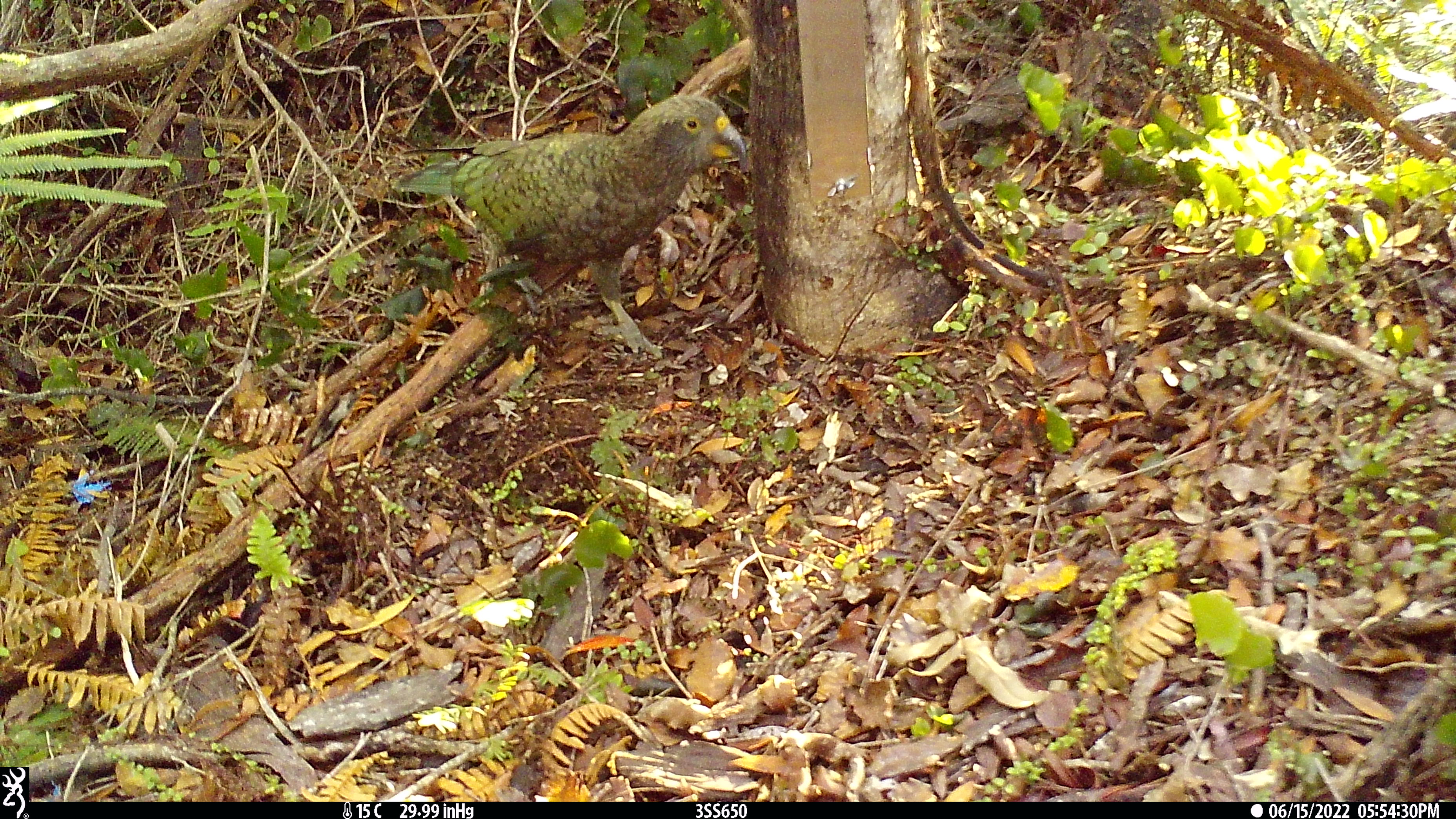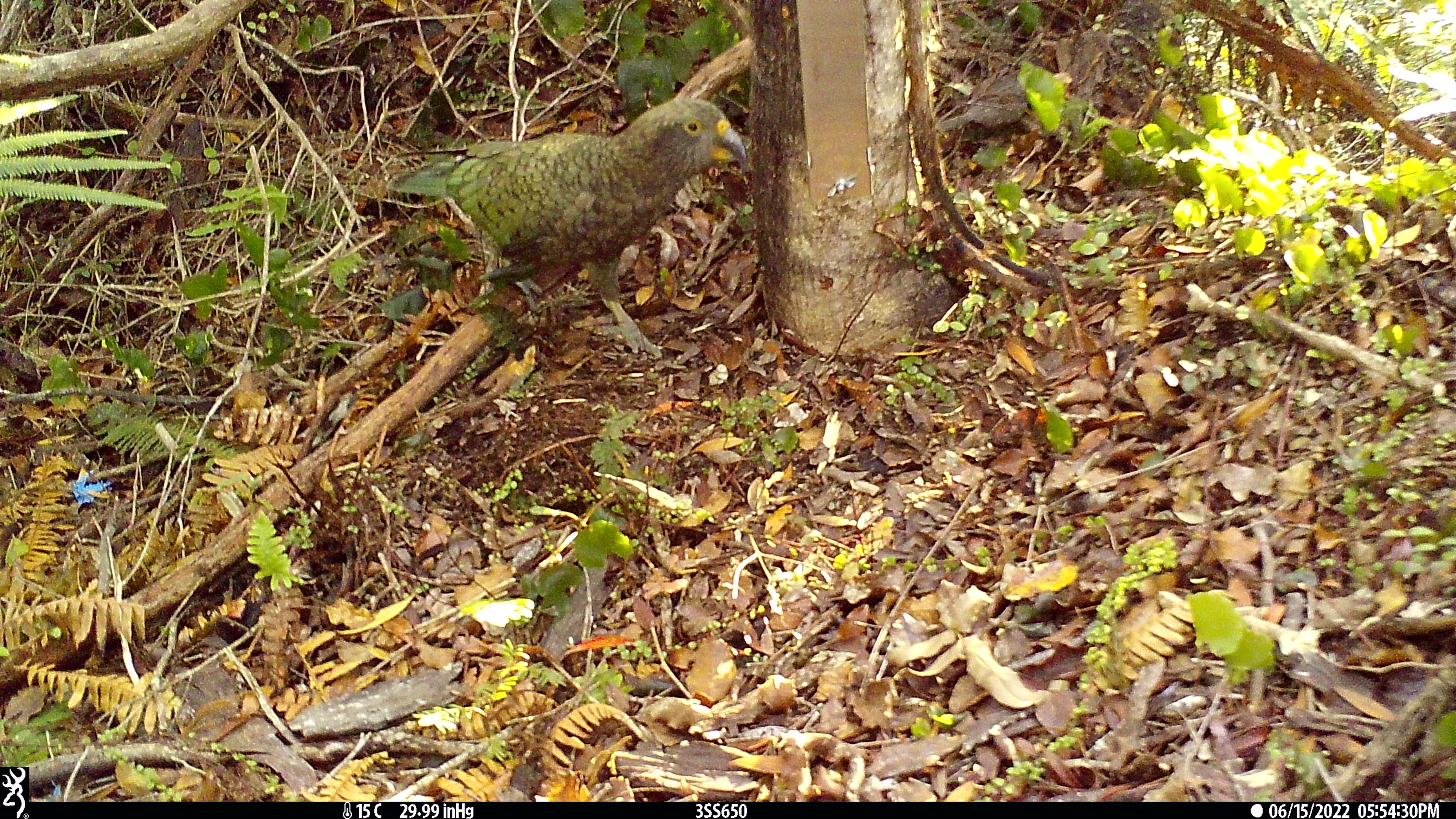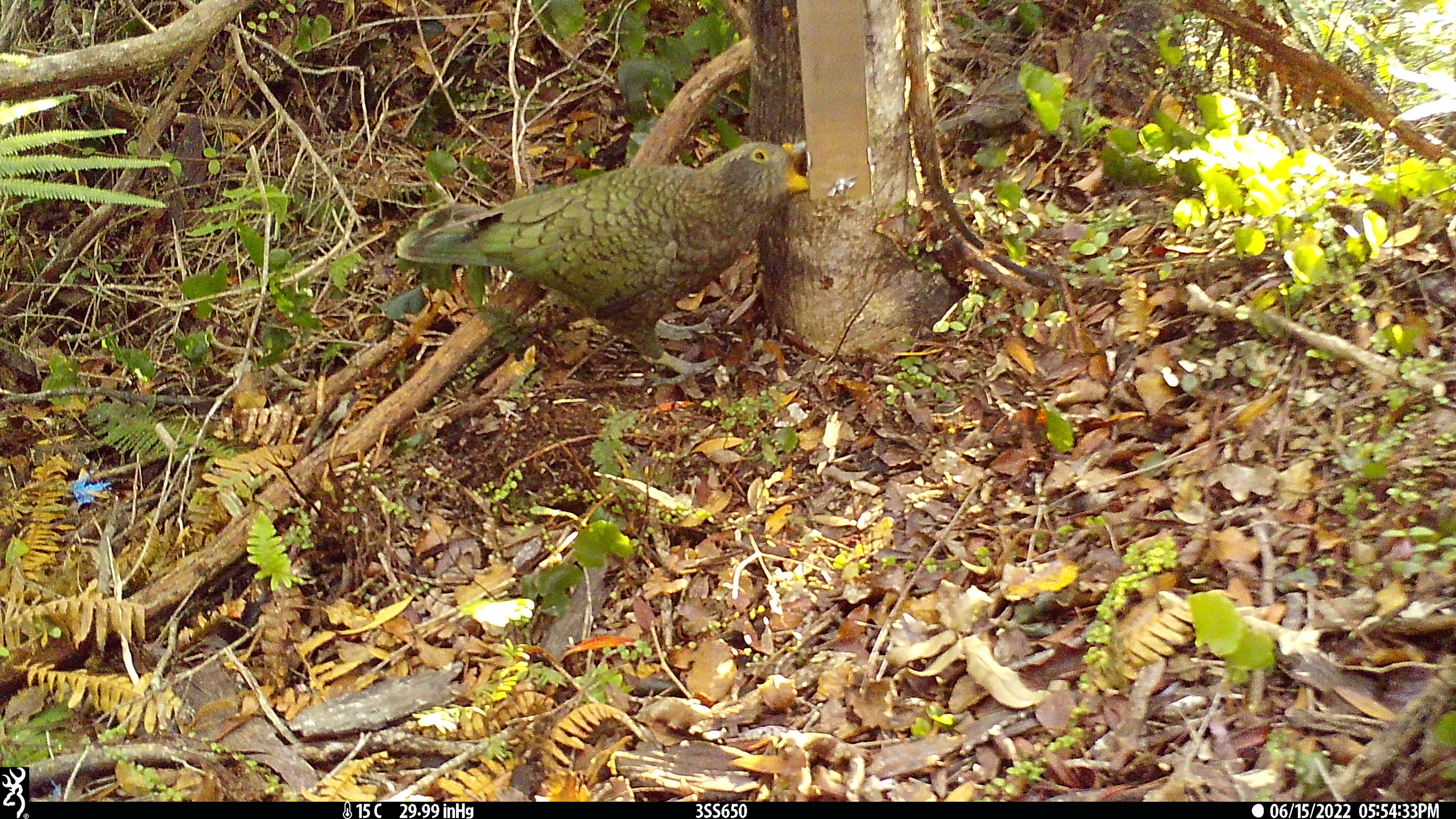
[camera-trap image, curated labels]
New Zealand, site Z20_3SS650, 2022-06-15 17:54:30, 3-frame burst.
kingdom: Animalia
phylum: Chordata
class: Aves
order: Psittaciformes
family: Strigopidae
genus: Nestor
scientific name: Nestor notabilis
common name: kea